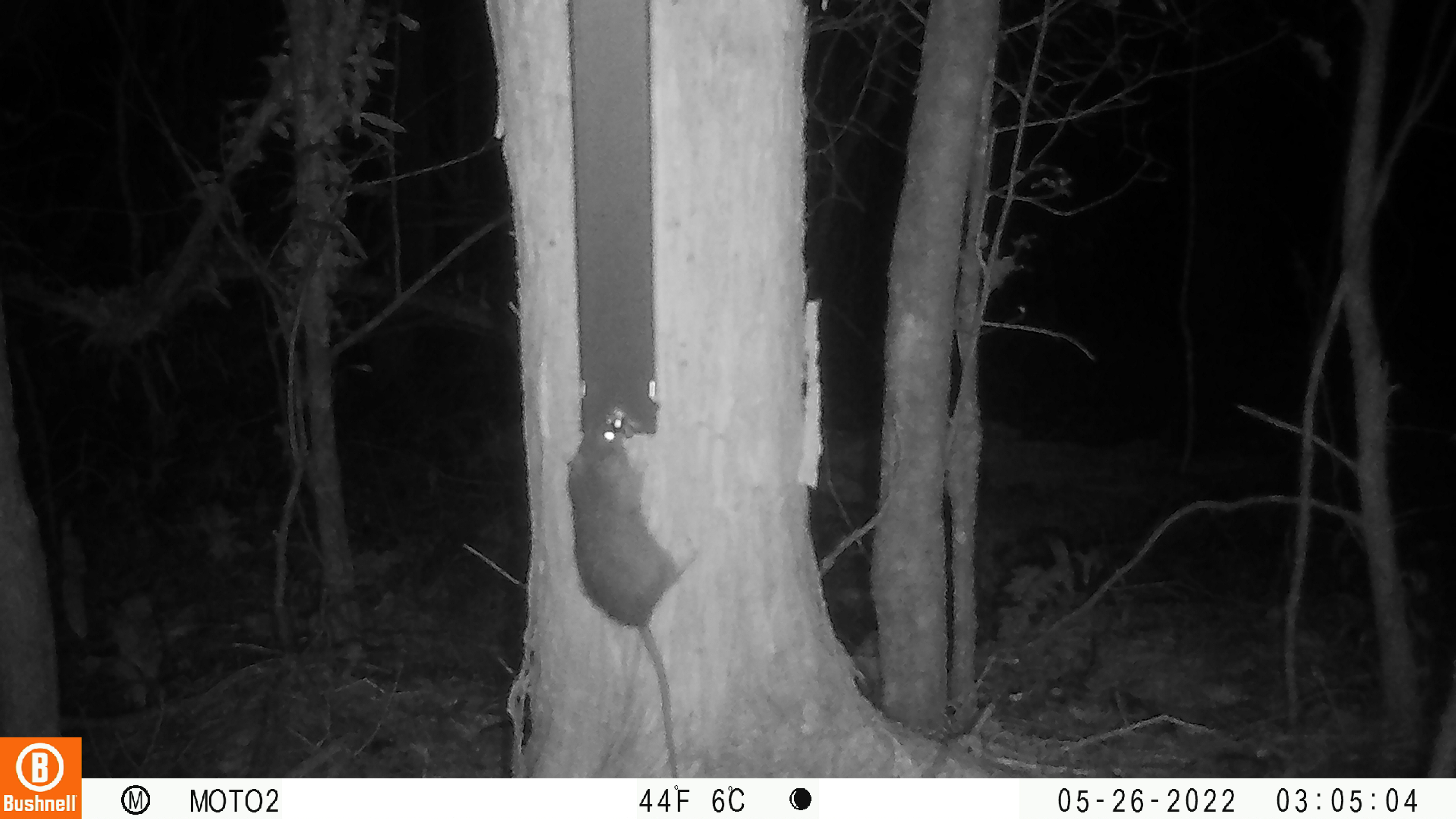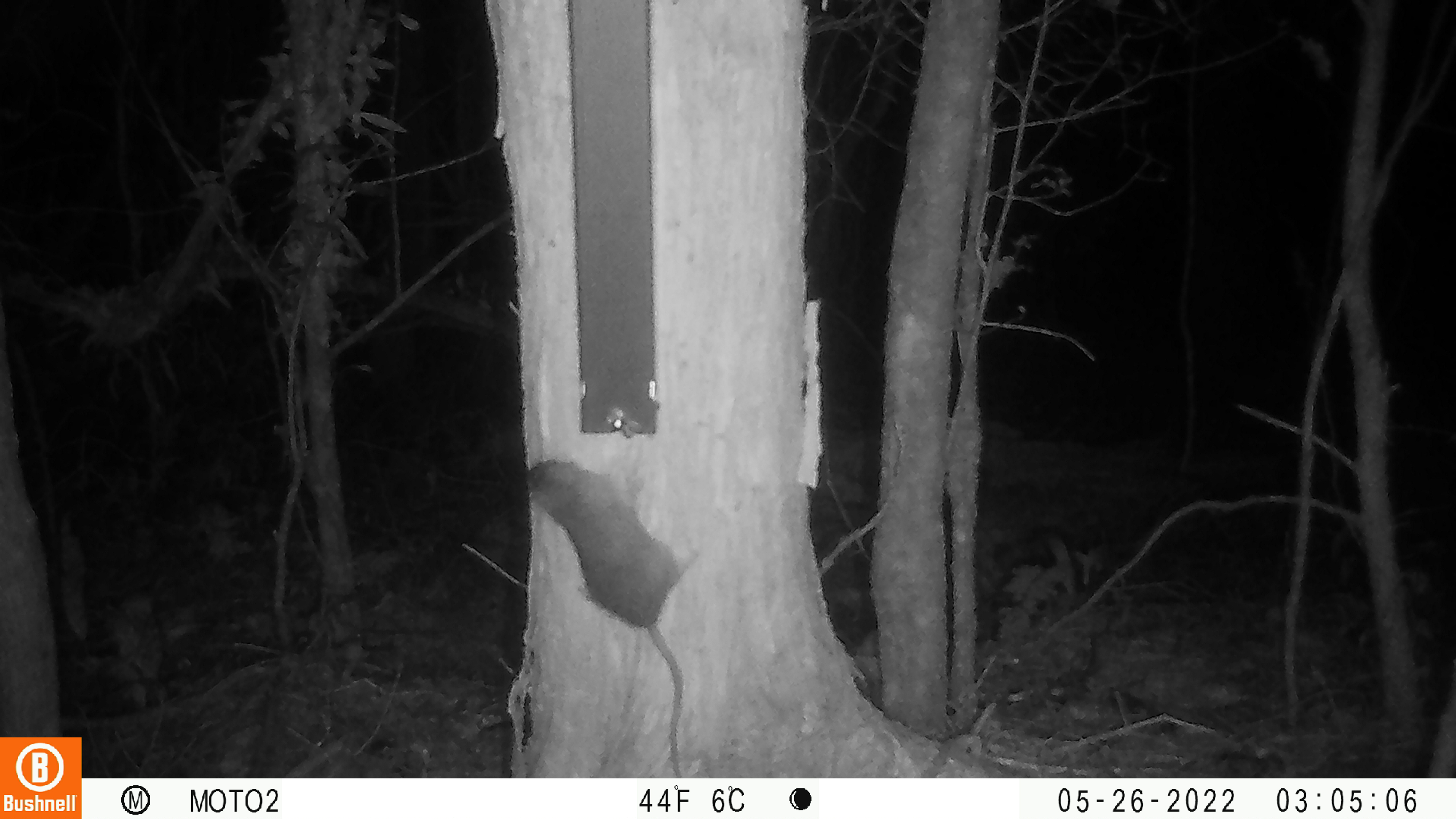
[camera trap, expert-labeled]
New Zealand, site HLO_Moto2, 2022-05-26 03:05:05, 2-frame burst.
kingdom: Animalia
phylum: Chordata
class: Mammalia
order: Rodentia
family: Muridae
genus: Rattus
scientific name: Rattus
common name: rat